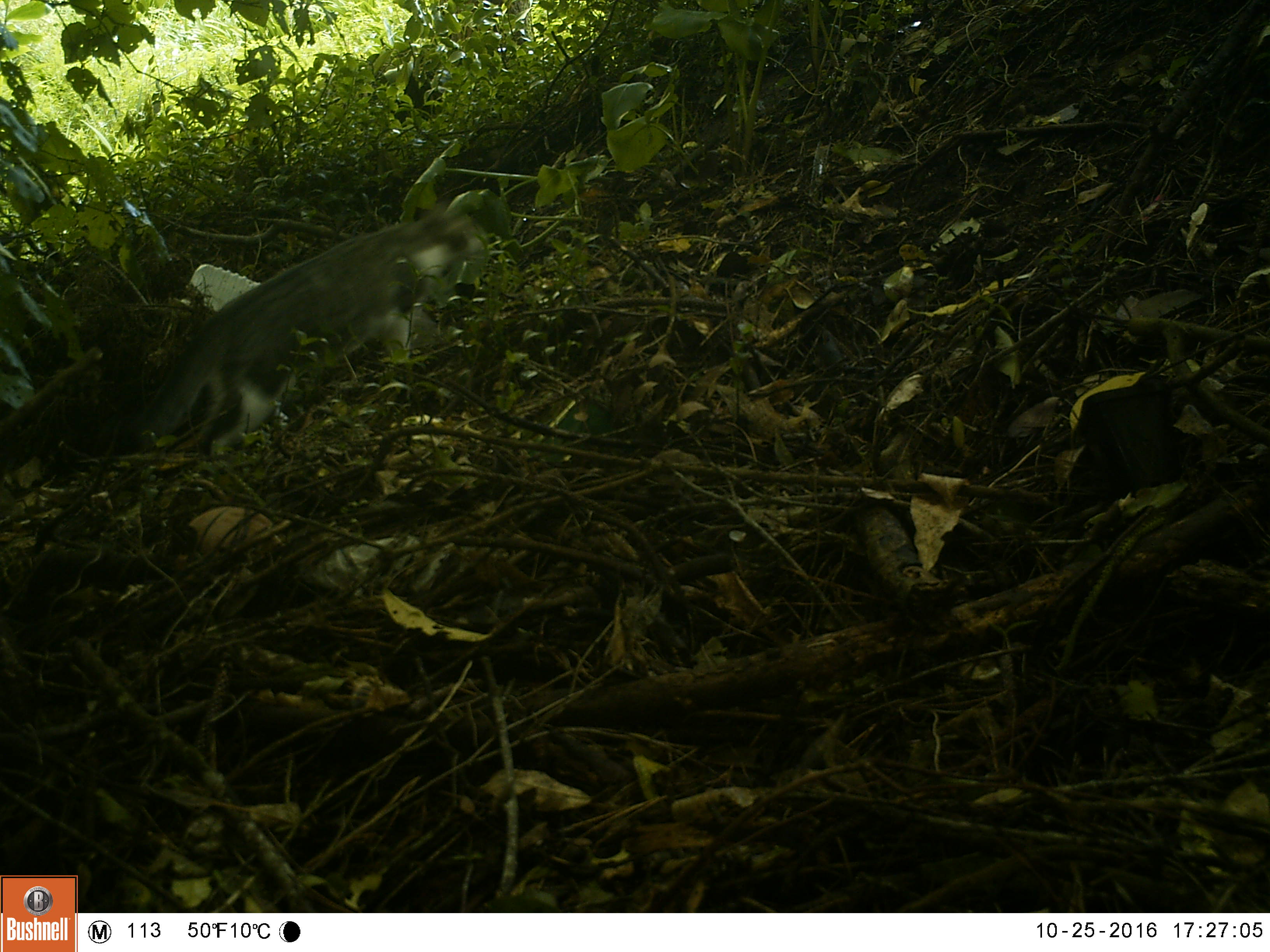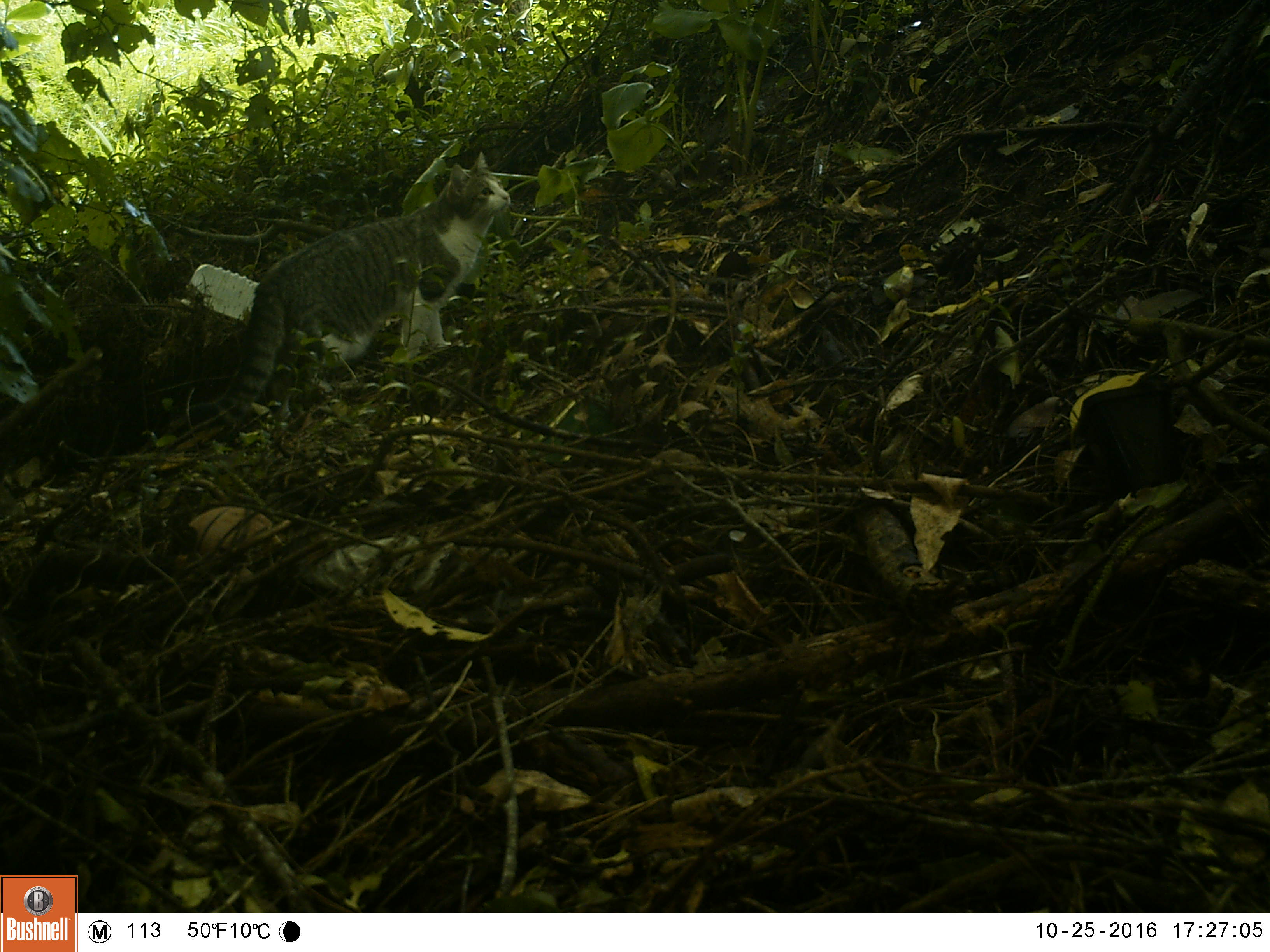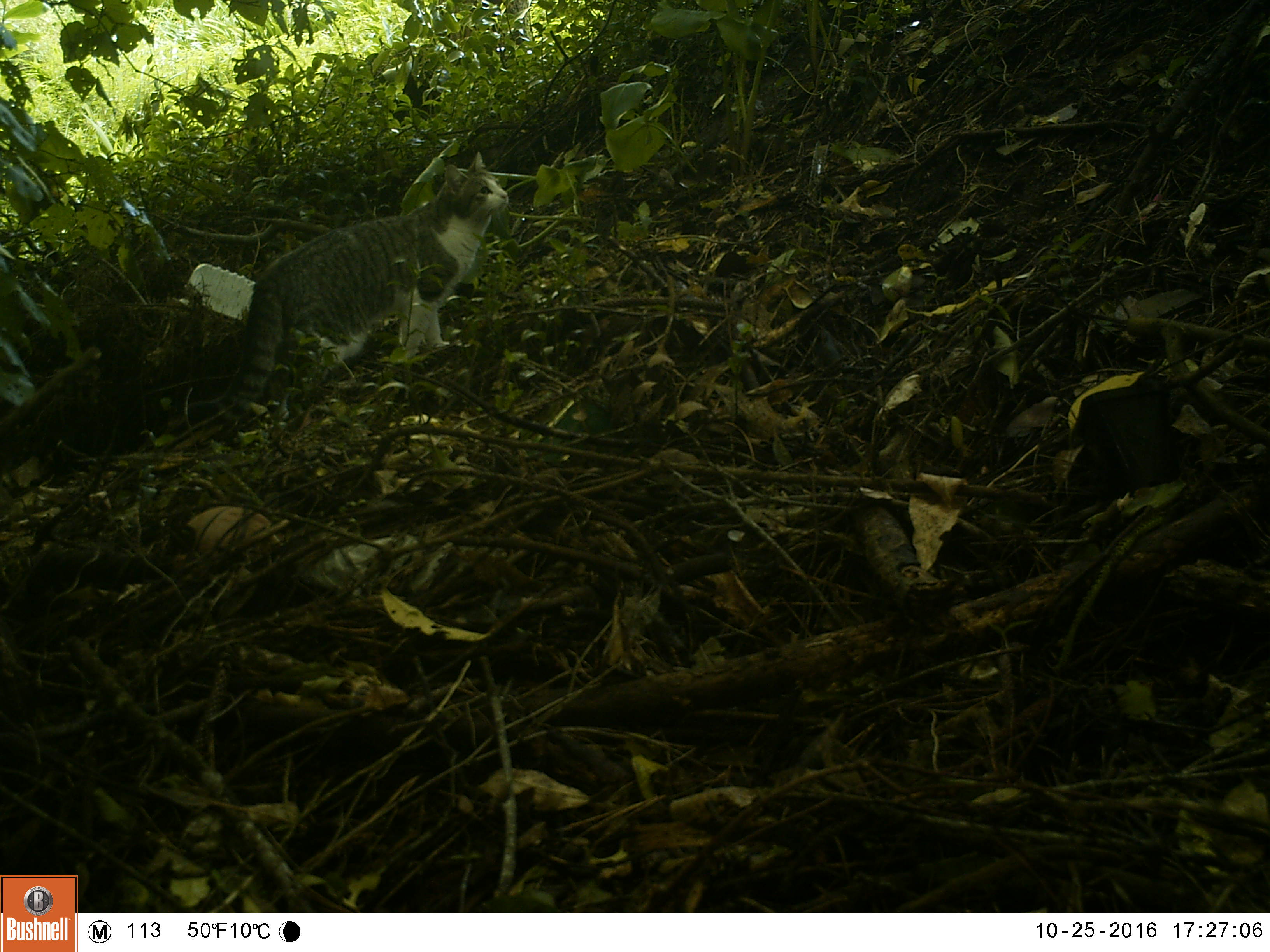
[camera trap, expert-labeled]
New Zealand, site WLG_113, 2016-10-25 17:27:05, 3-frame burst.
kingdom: Animalia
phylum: Chordata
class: Mammalia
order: Carnivora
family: Felidae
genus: Felis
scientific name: Felis catus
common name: domestic cat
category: cat